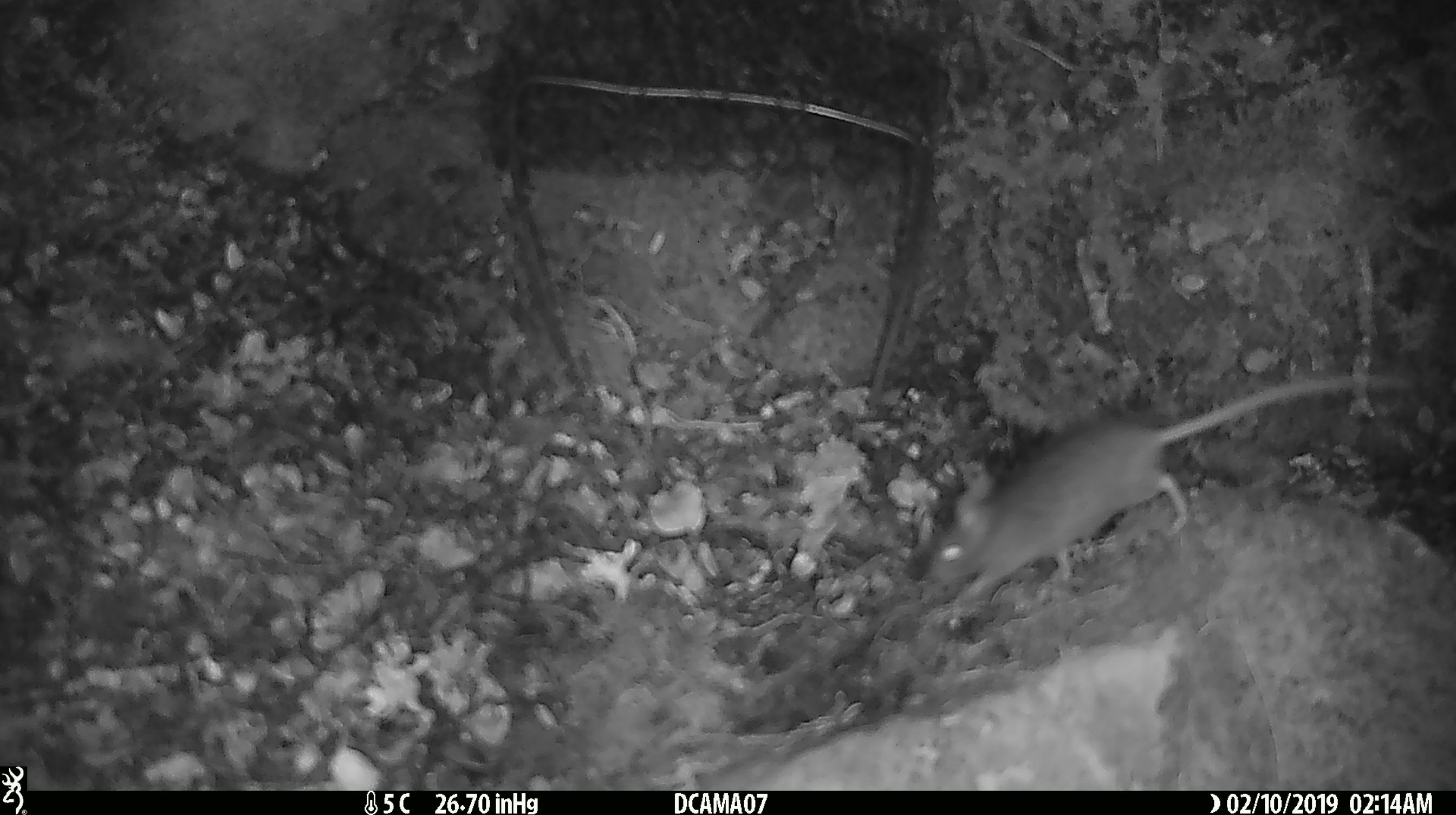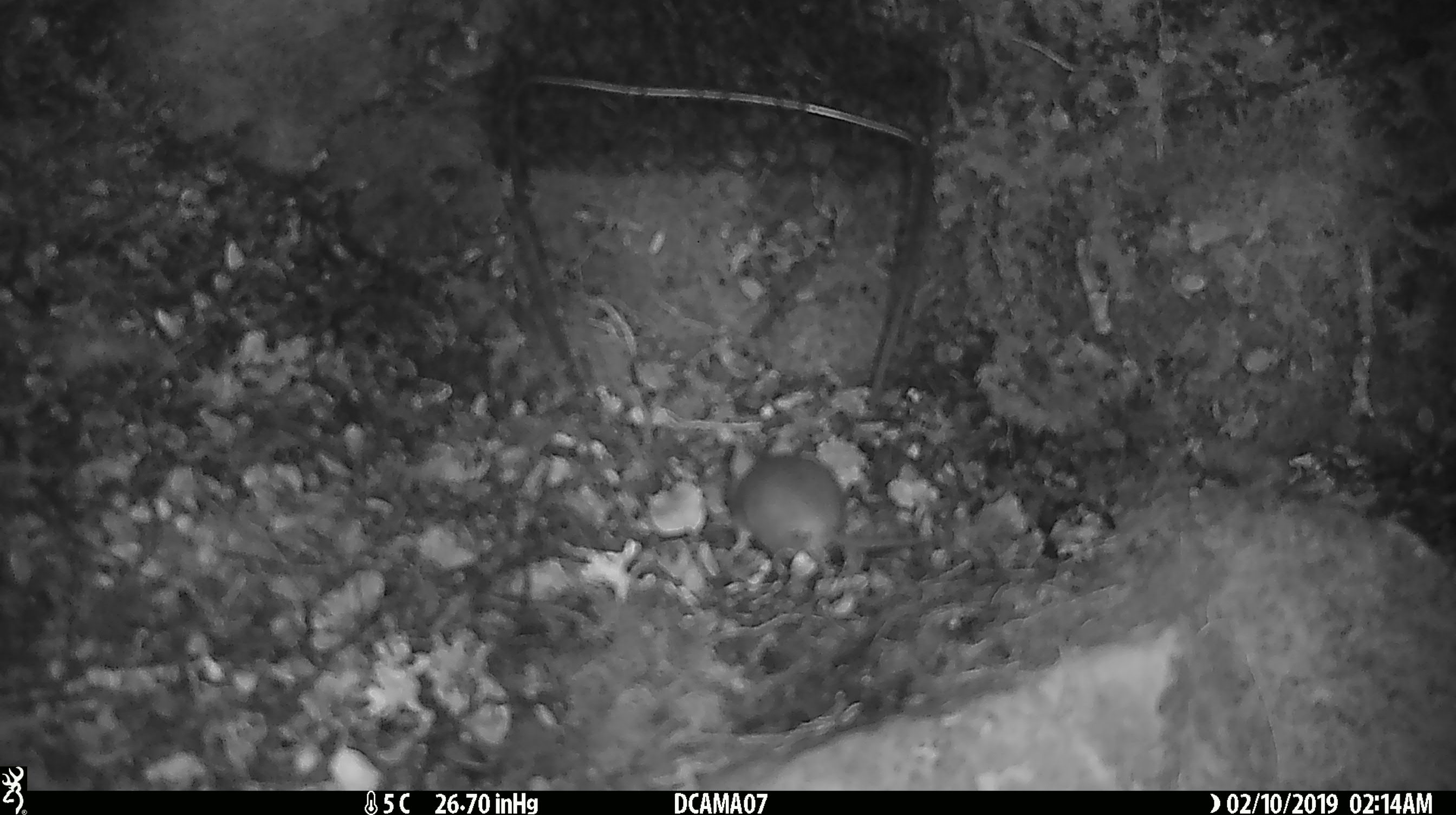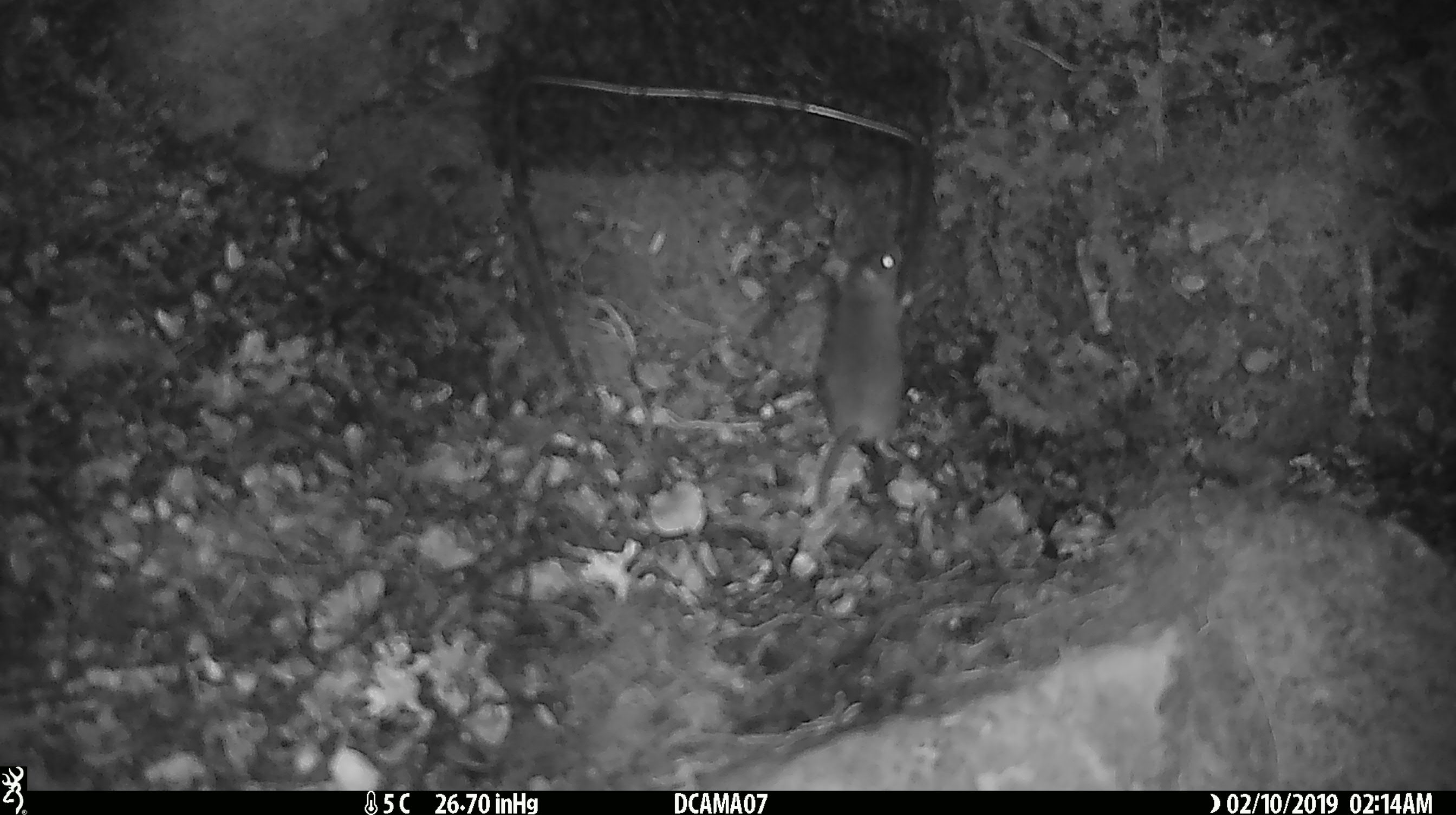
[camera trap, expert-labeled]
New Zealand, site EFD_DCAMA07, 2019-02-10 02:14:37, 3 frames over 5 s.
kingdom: Animalia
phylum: Chordata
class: Mammalia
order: Rodentia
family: Muridae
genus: Mus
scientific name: Mus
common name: mouse